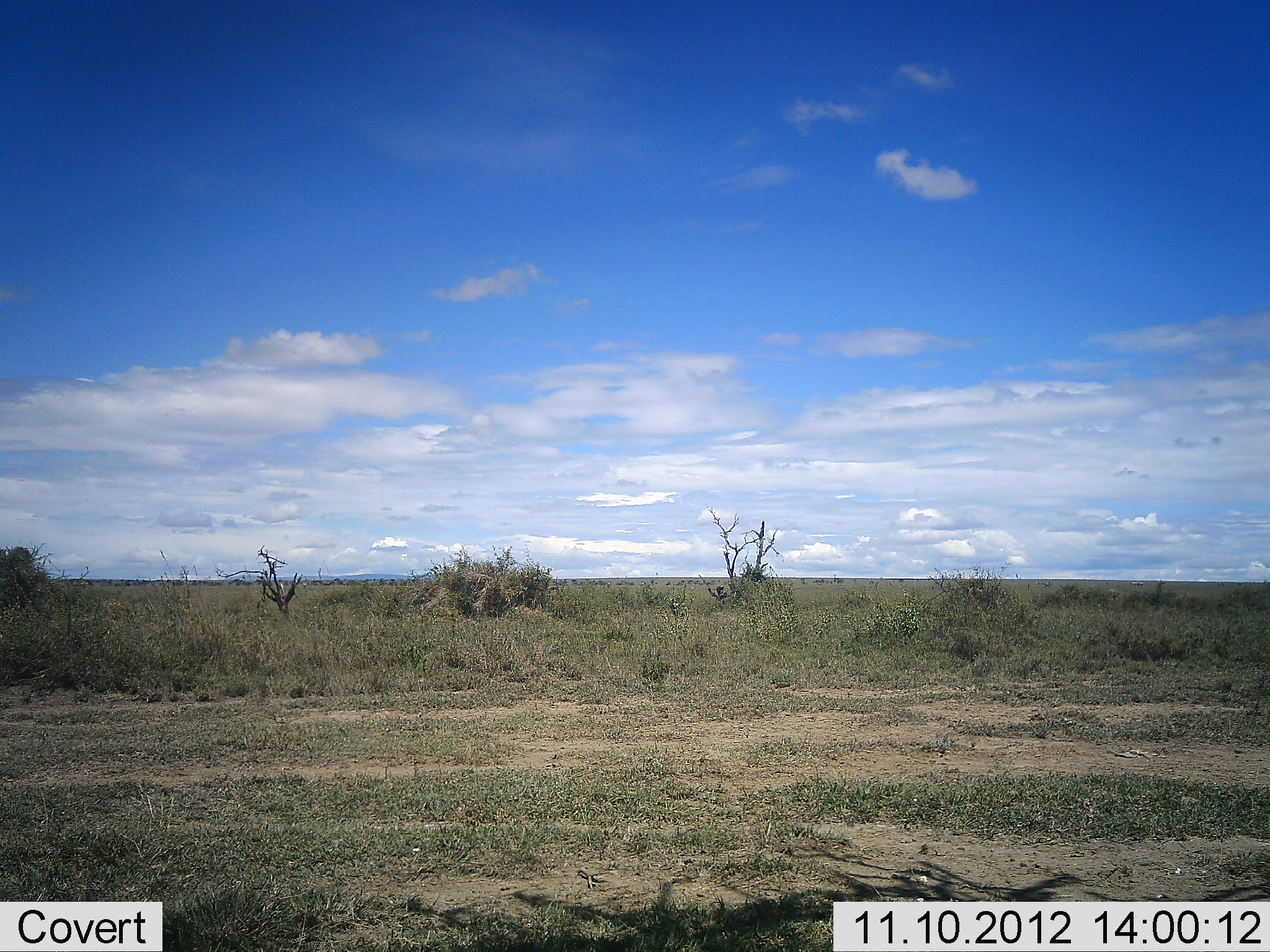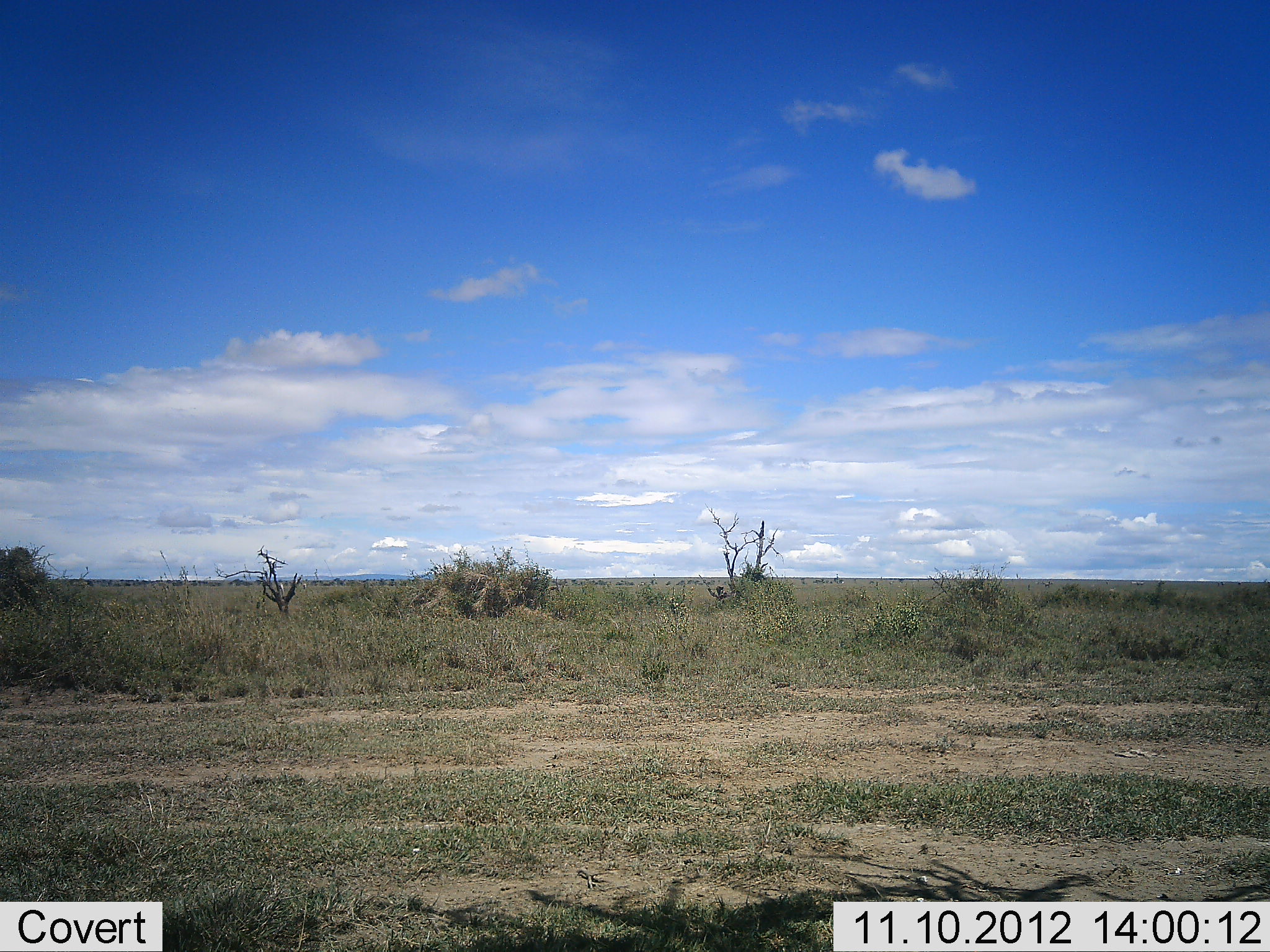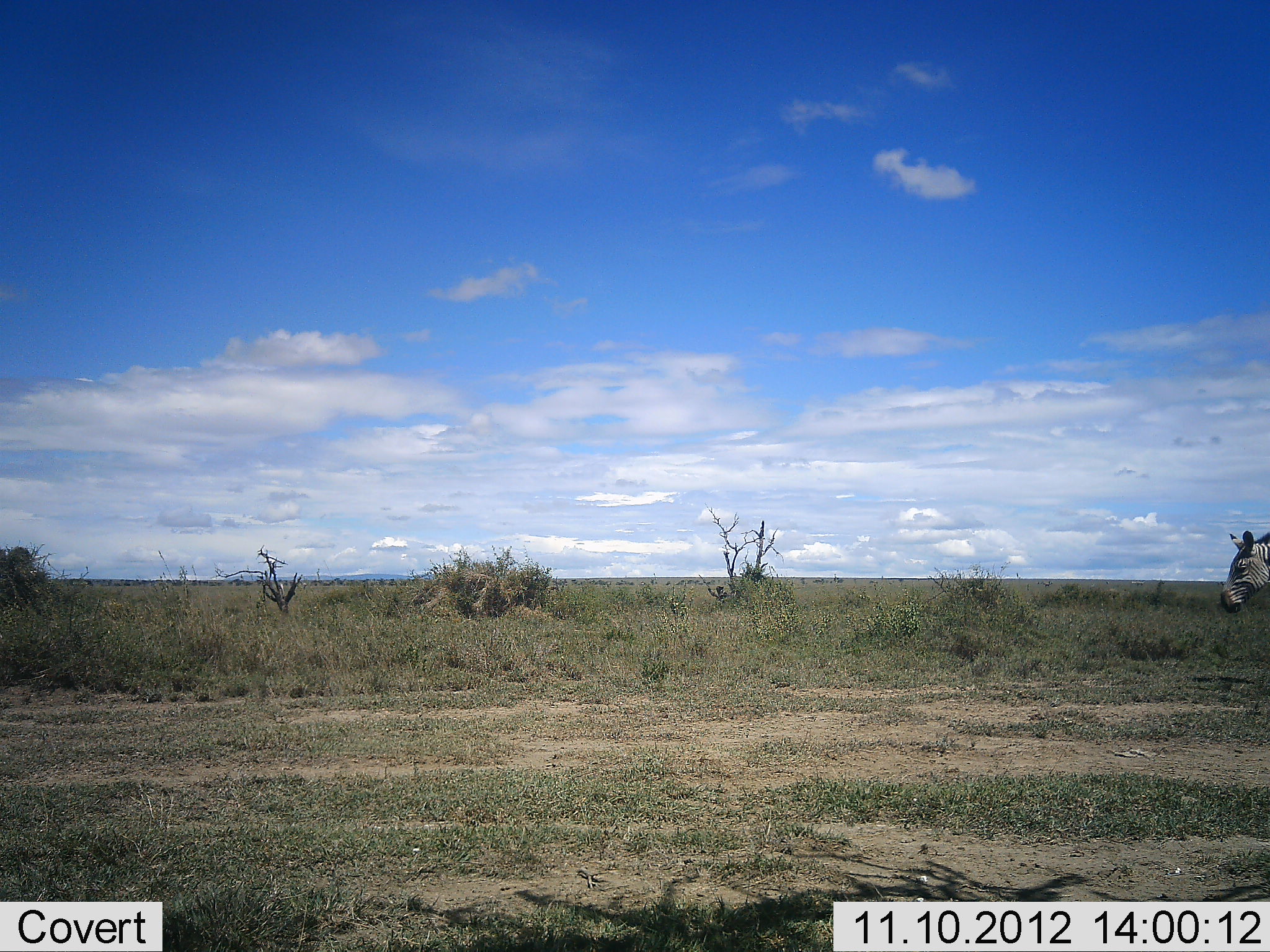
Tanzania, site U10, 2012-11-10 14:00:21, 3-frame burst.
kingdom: Animalia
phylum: Chordata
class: Mammalia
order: Perissodactyla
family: Equidae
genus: Equus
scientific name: Equus quagga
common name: plains zebra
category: zebra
Zebra (plains zebra) (Equus quagga), count 1. Behavior (volunteer vote fractions): standing 18%, resting 0%, moving 91%, interacting 0%. Young present (vote fraction): 0%. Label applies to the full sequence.